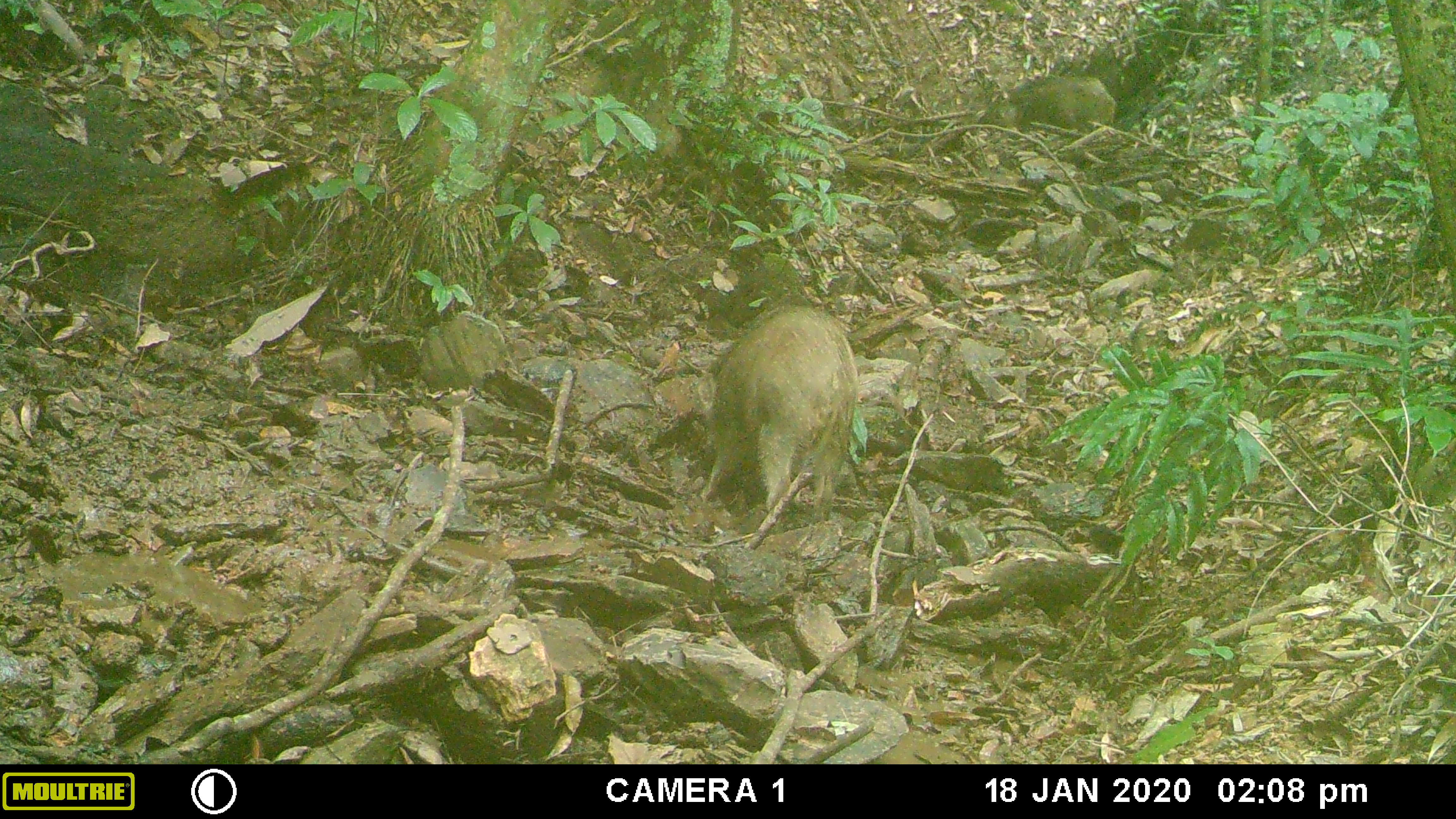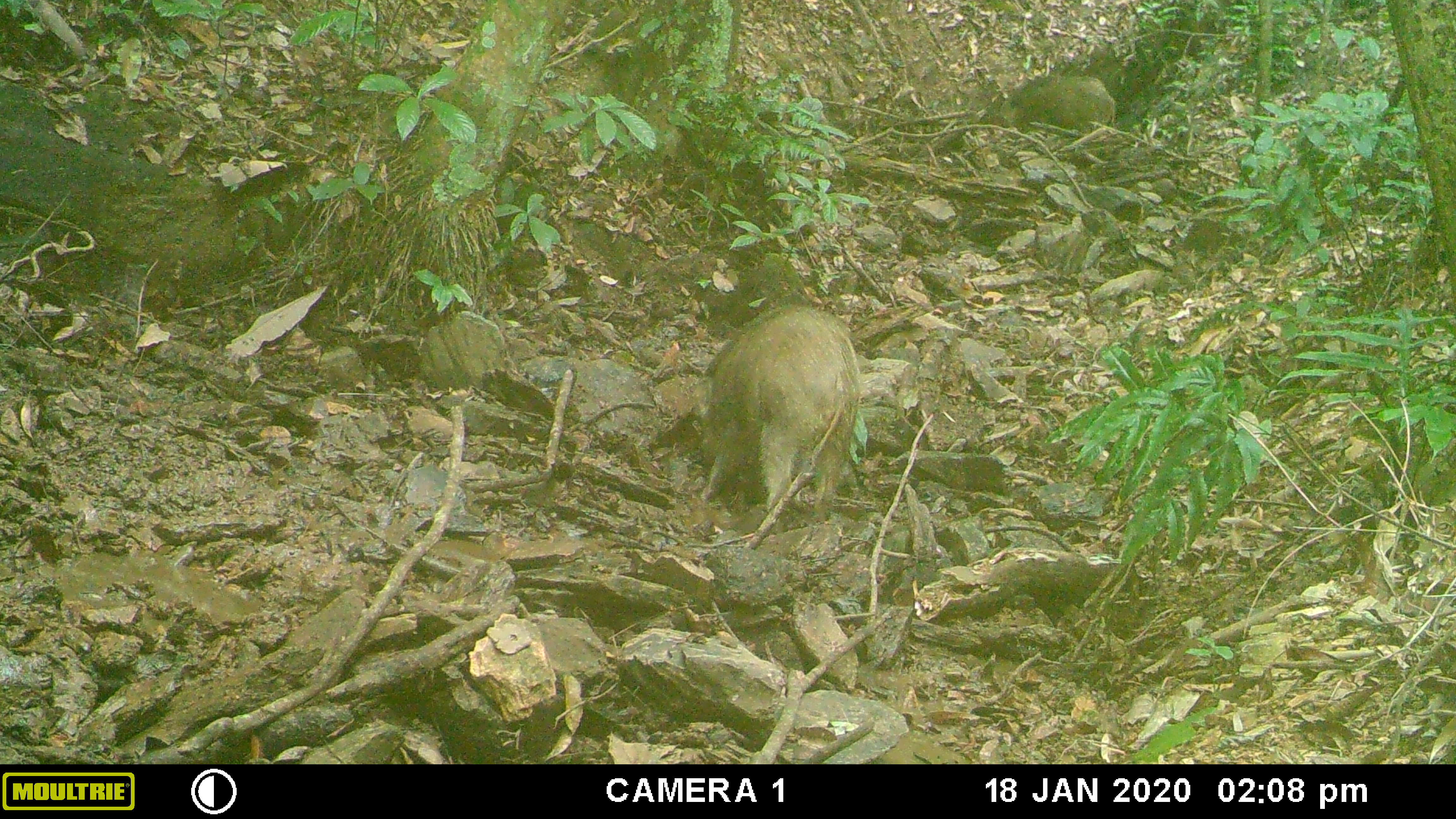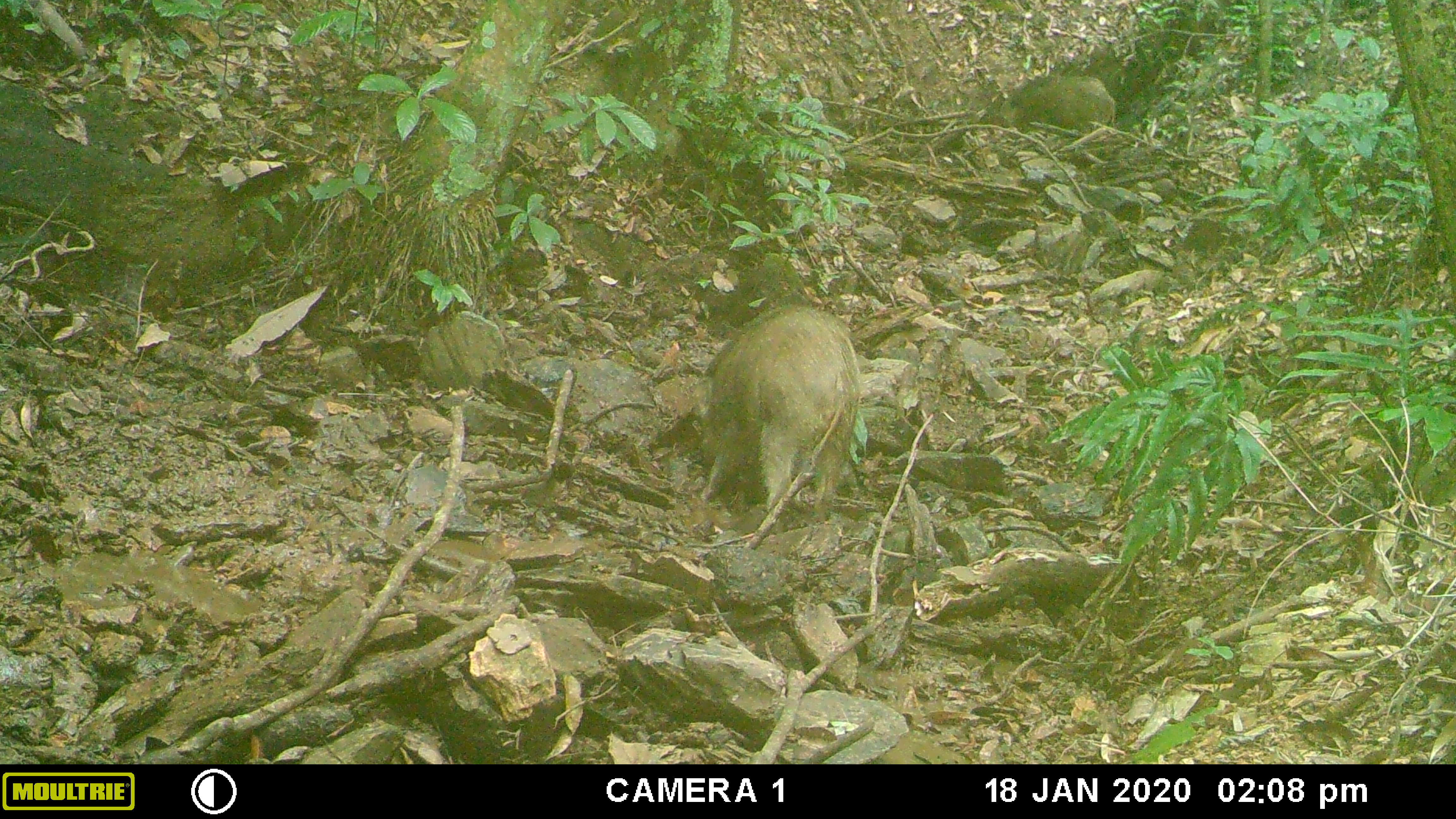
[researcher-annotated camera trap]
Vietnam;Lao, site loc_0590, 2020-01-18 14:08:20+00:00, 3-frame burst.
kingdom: Animalia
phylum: Chordata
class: Mammalia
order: Artiodactyla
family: Suidae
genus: Sus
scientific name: Sus scrofa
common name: eurasian wild pig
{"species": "eurasian wild pig (Sus scrofa)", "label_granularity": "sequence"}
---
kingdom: Animalia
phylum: Chordata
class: Aves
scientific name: Aves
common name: bird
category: unidentified bird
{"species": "unidentified bird (bird) (Aves)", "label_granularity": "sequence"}